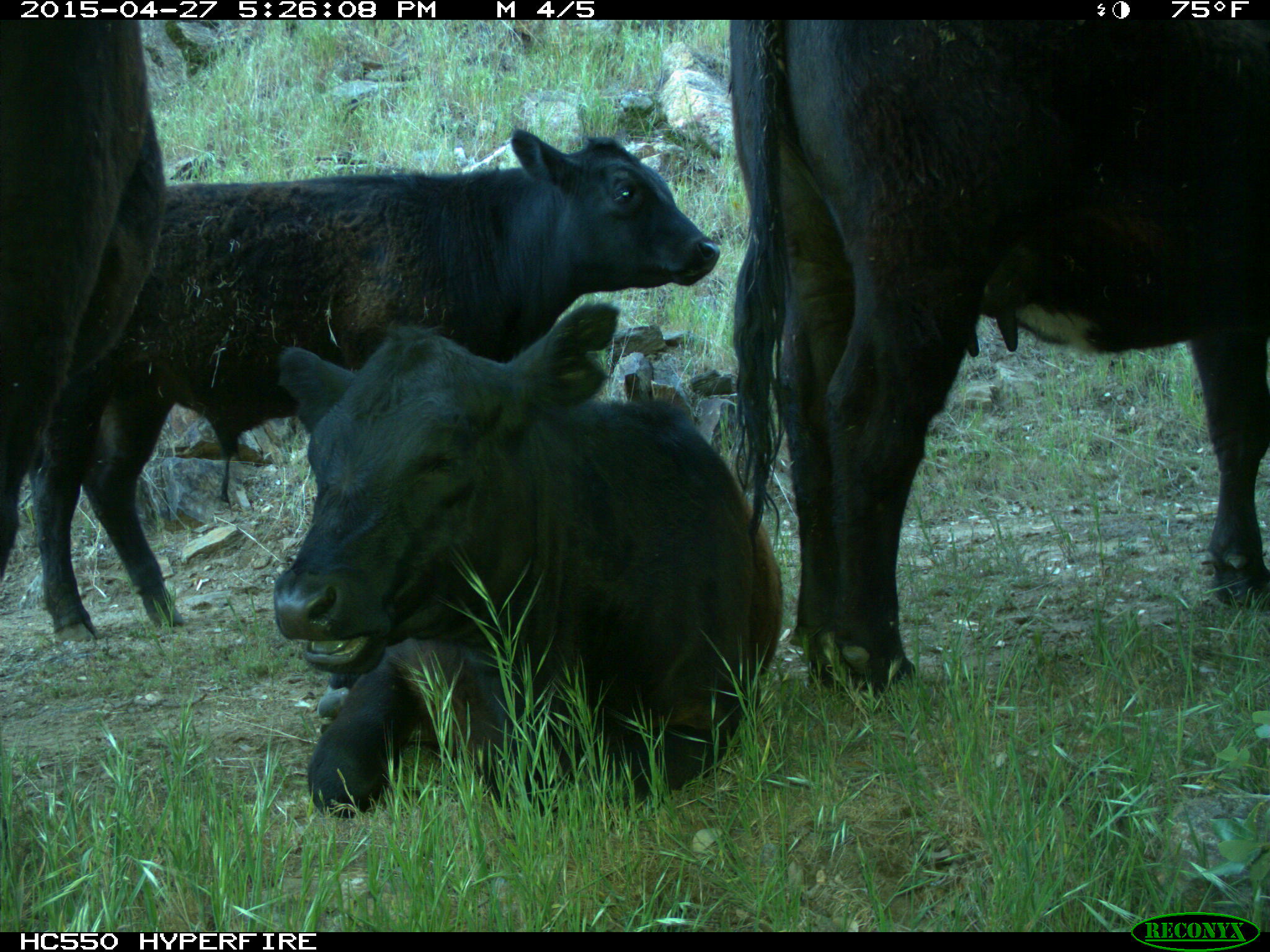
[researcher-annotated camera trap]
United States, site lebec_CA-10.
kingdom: Animalia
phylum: Chordata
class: Mammalia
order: Artiodactyla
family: Bovidae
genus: Bos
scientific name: Bos taurus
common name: domestic cow